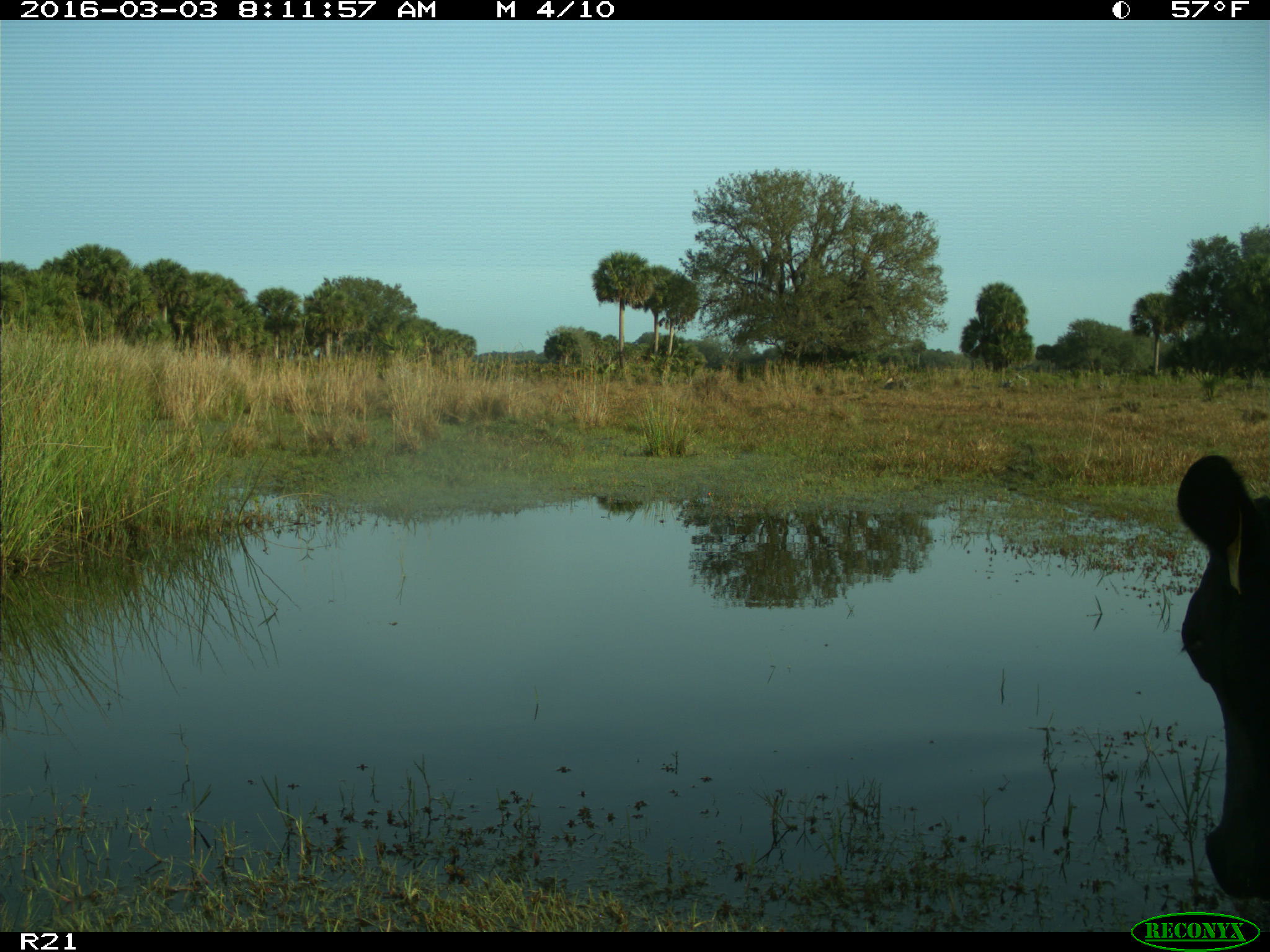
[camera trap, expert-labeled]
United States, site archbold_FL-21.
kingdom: Animalia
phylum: Chordata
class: Mammalia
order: Artiodactyla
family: Bovidae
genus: Bos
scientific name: Bos taurus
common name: domestic cow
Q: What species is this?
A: Bos taurus (domestic cow).